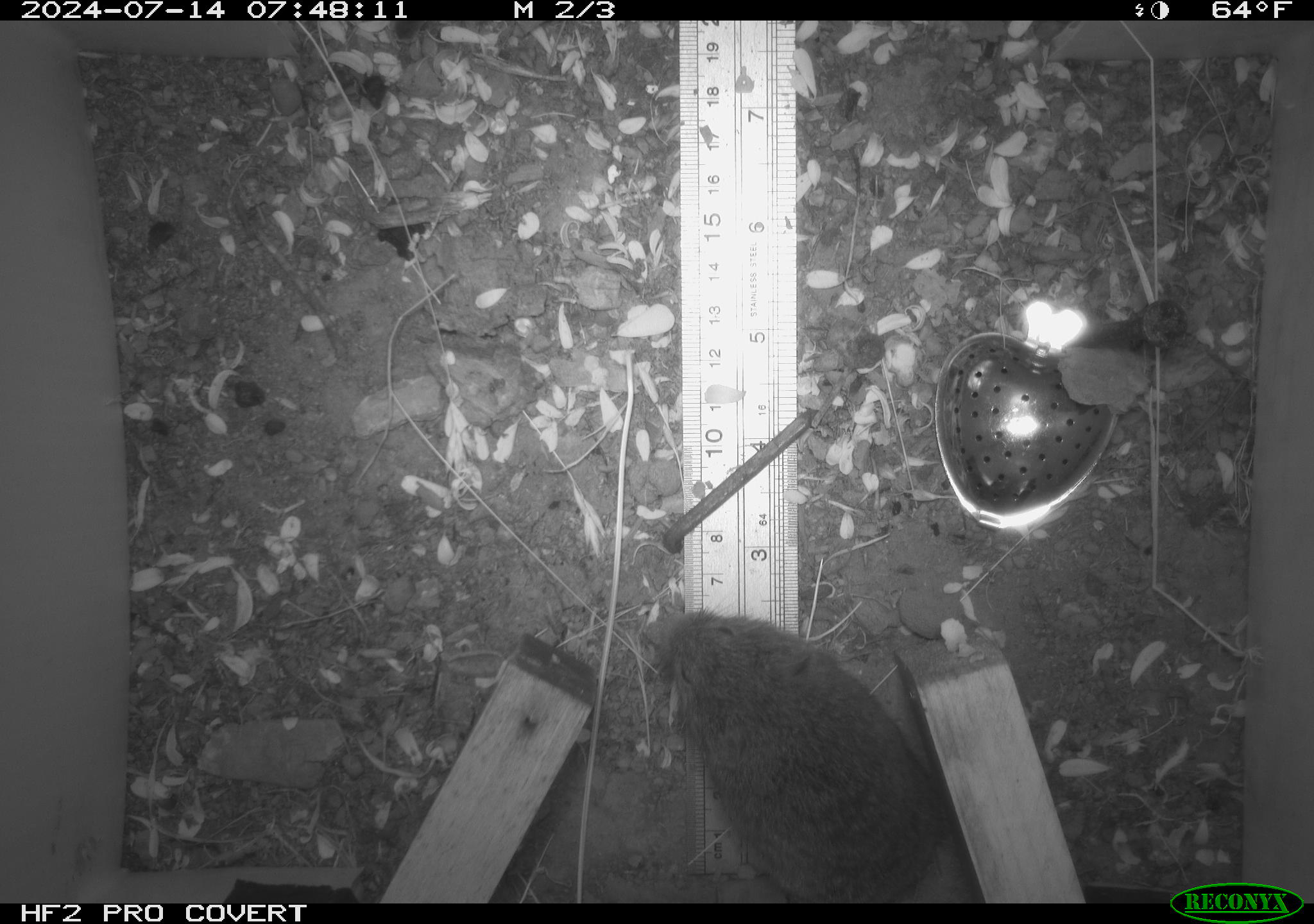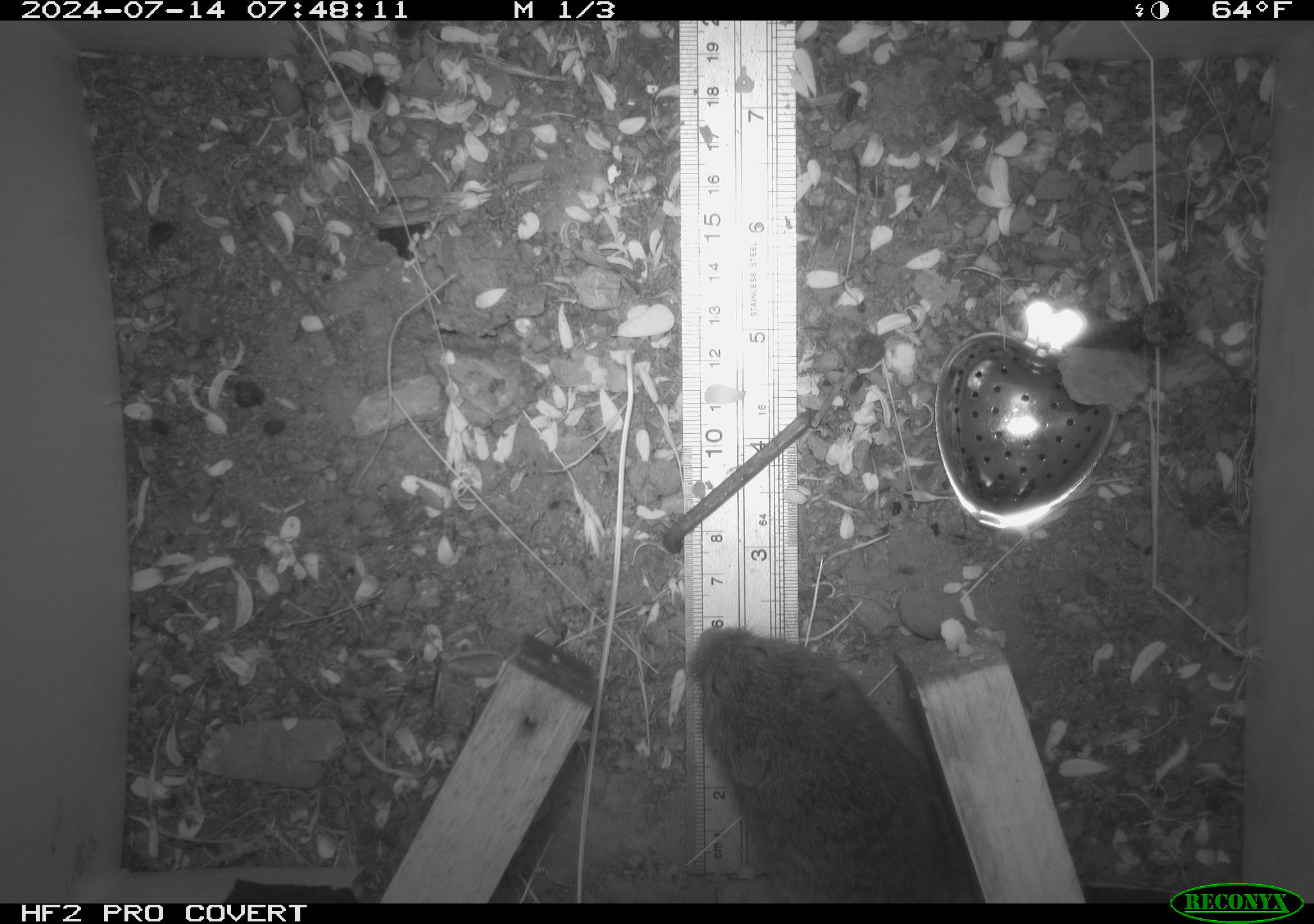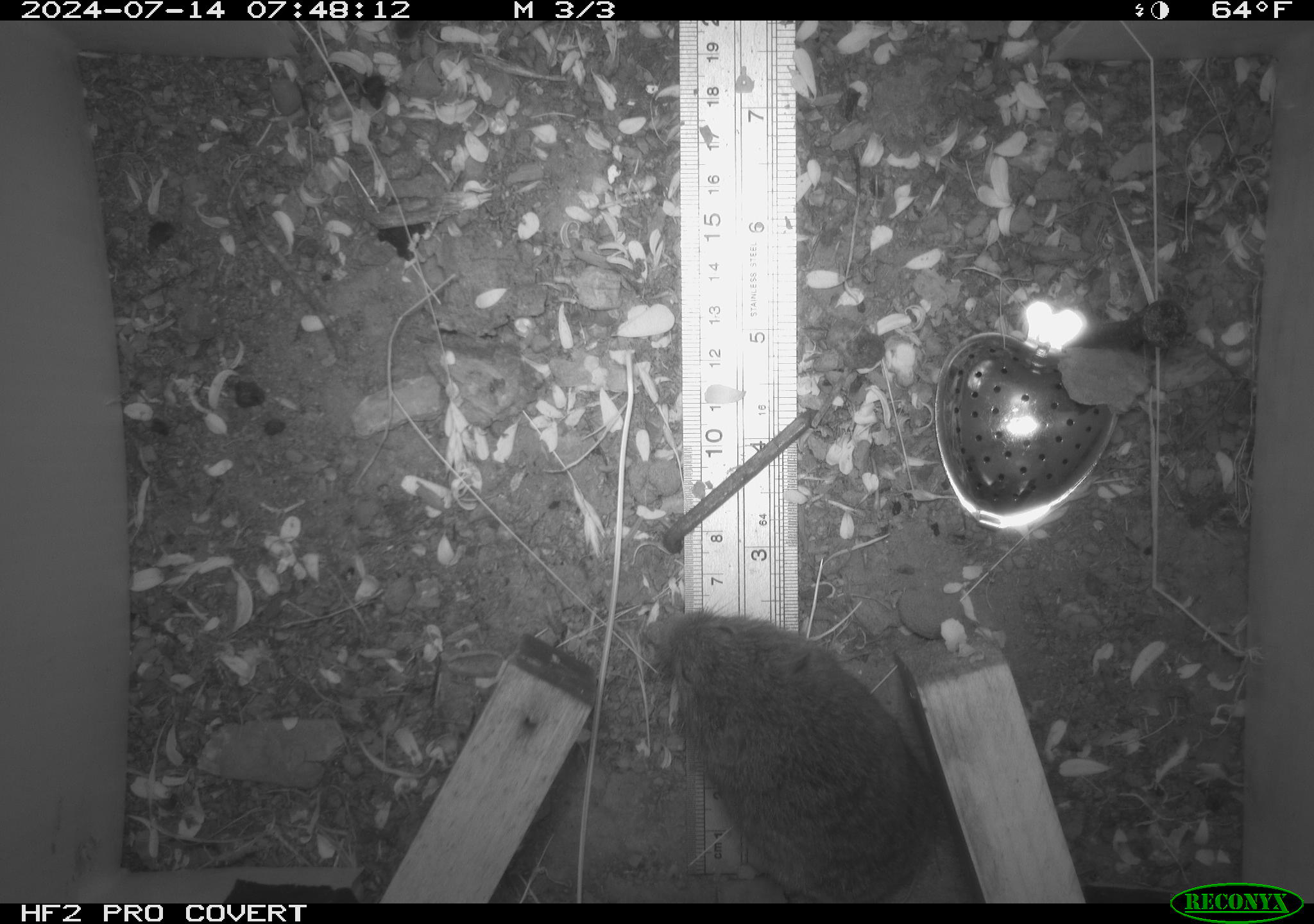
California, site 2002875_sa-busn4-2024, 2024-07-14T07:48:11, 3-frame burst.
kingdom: Animalia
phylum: Chordata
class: Mammalia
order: Rodentia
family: Cricetidae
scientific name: Arvicolinae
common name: voles, lemmings, and muskrats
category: arvicolinae subfamily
Arvicolinae subfamily (voles, lemmings, and muskrats) (Arvicolinae).